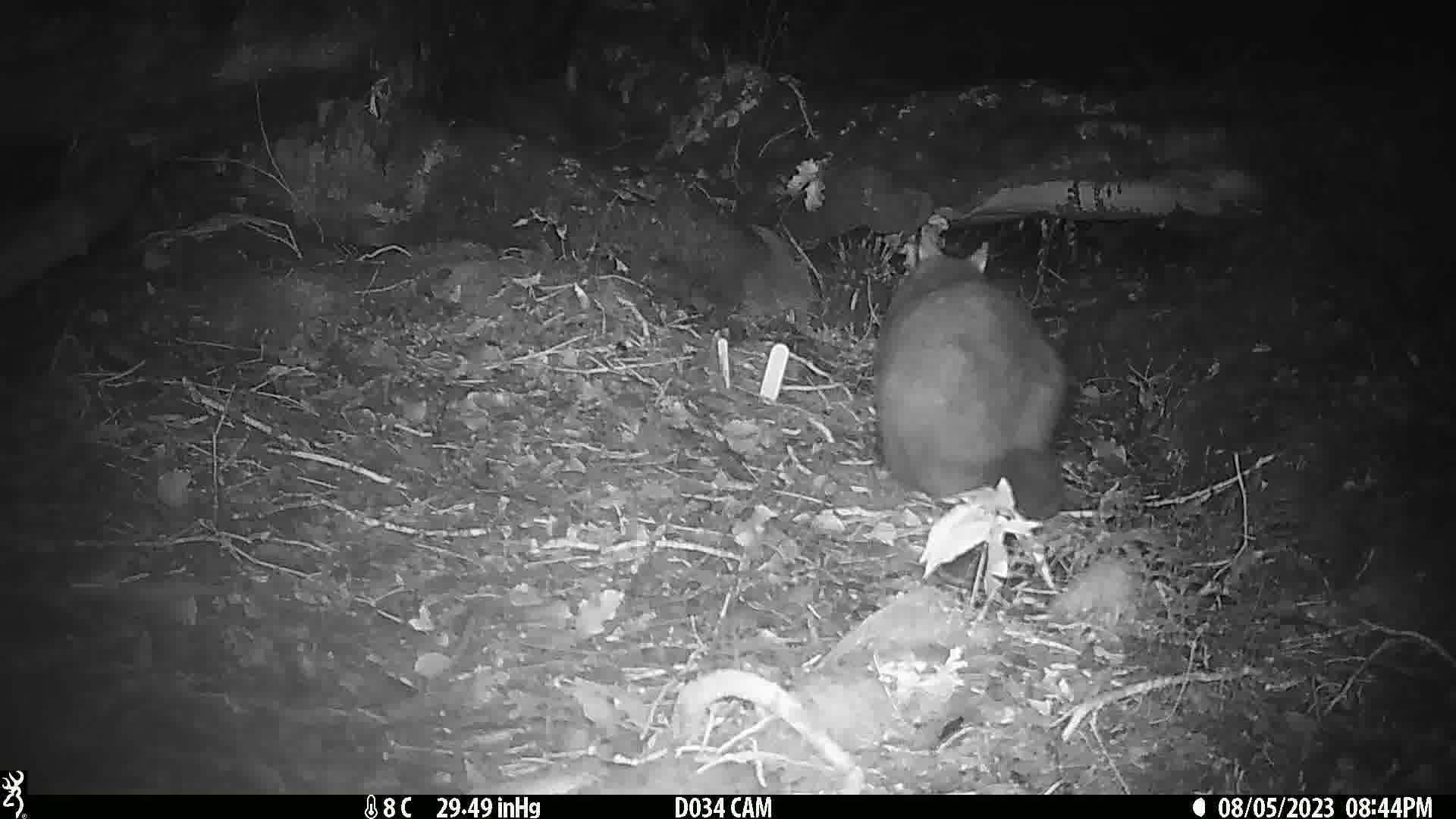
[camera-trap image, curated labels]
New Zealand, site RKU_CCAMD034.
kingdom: Animalia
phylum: Chordata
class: Mammalia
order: Diprotodontia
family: Phalangeridae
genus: Trichosurus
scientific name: Trichosurus vulpecula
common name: common brushtail possum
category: possum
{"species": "possum (common brushtail possum) (Trichosurus vulpecula)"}